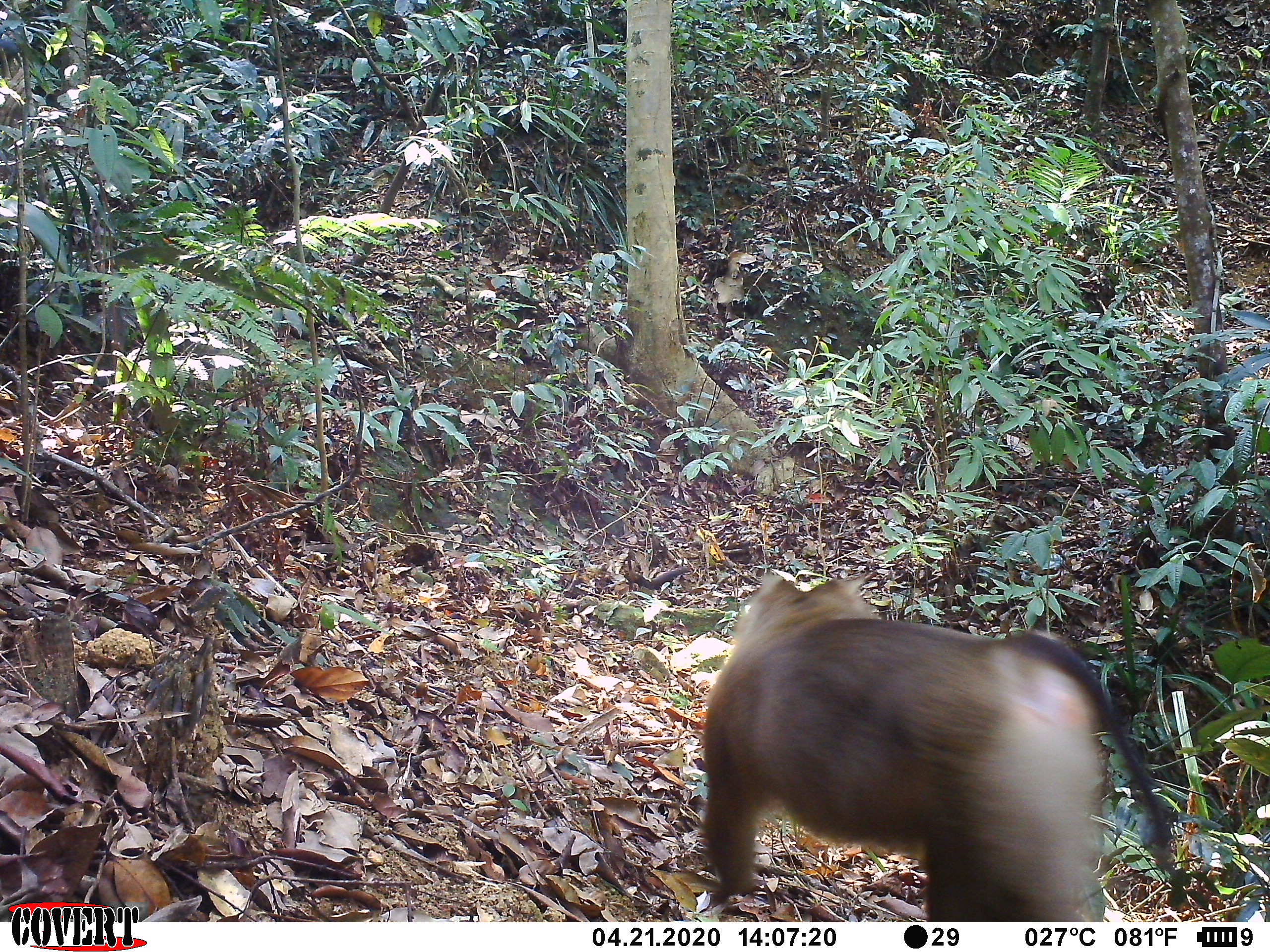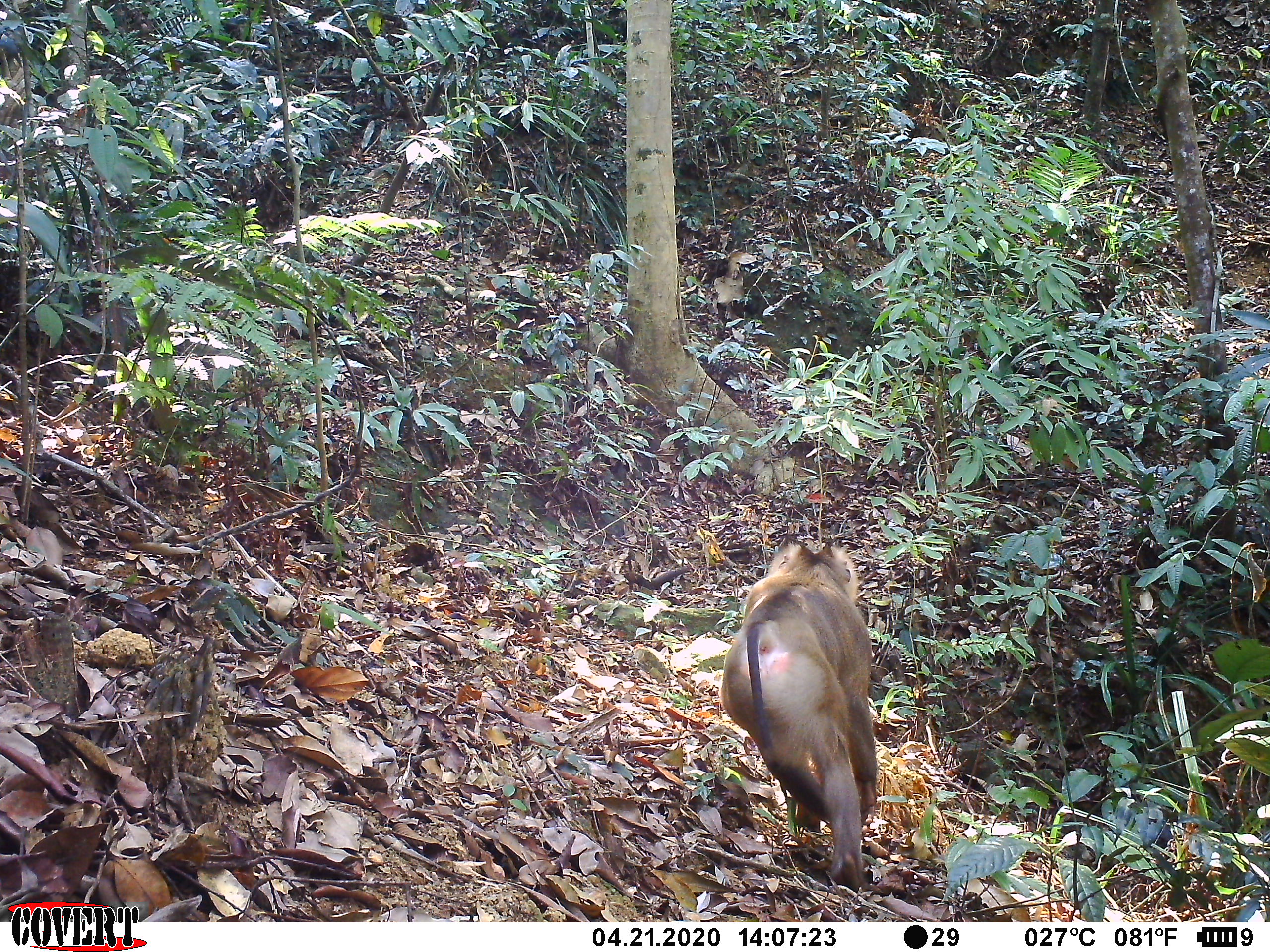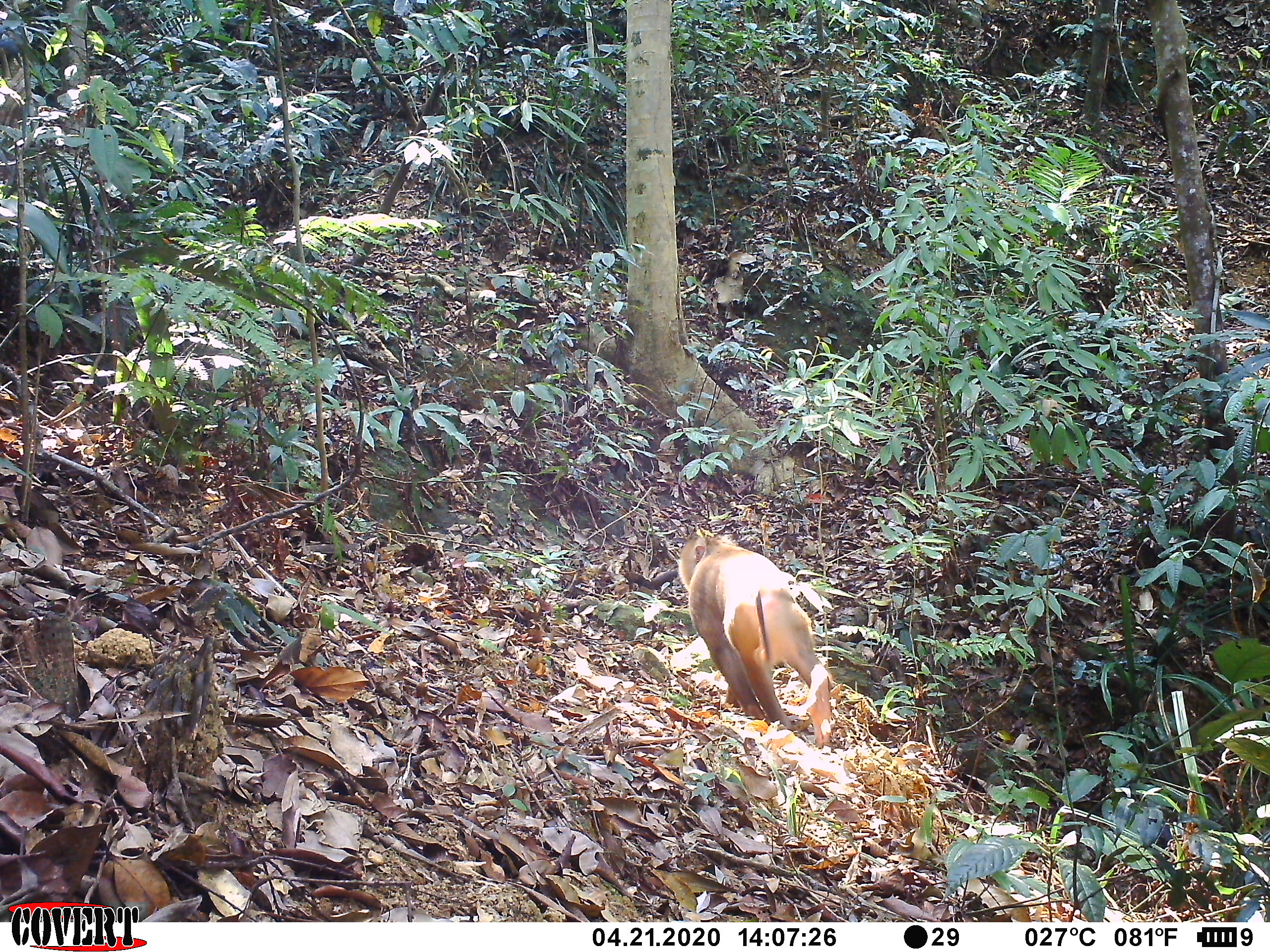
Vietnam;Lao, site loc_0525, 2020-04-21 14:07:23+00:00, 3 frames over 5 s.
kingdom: Animalia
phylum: Chordata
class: Mammalia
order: Primates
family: Cercopithecidae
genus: Macaca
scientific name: Macaca nemestrina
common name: pig-tailed macaque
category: pig tailed macaque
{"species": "pig tailed macaque (pig-tailed macaque) (Macaca nemestrina)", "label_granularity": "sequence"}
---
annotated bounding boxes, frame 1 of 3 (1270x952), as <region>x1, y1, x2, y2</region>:
pig tailed macaque: <region>700, 570, 1174, 921</region>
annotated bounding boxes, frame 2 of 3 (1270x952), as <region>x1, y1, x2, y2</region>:
pig tailed macaque: <region>721, 532, 878, 892</region>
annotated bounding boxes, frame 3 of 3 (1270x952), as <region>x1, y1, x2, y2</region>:
pig tailed macaque: <region>677, 534, 834, 749</region>